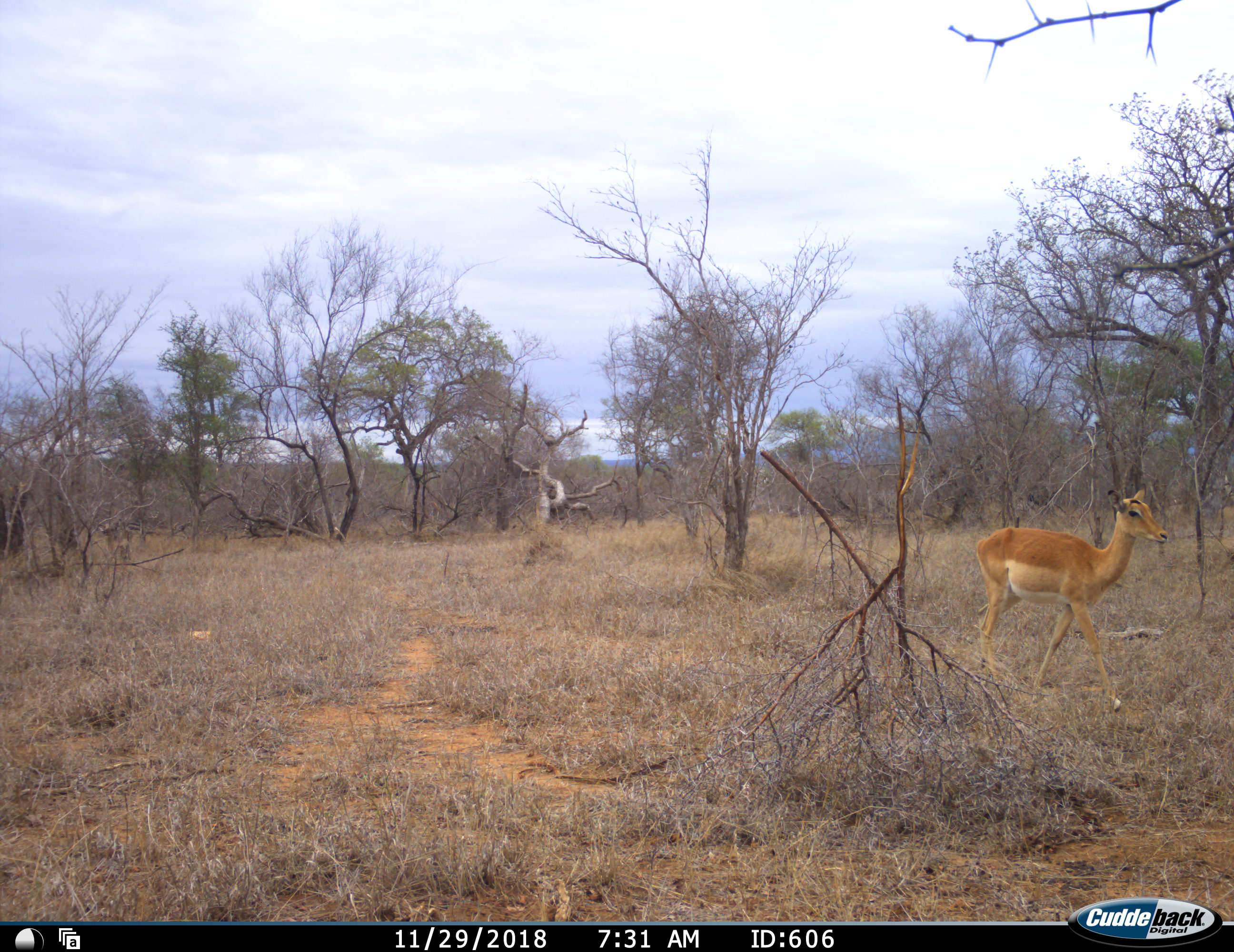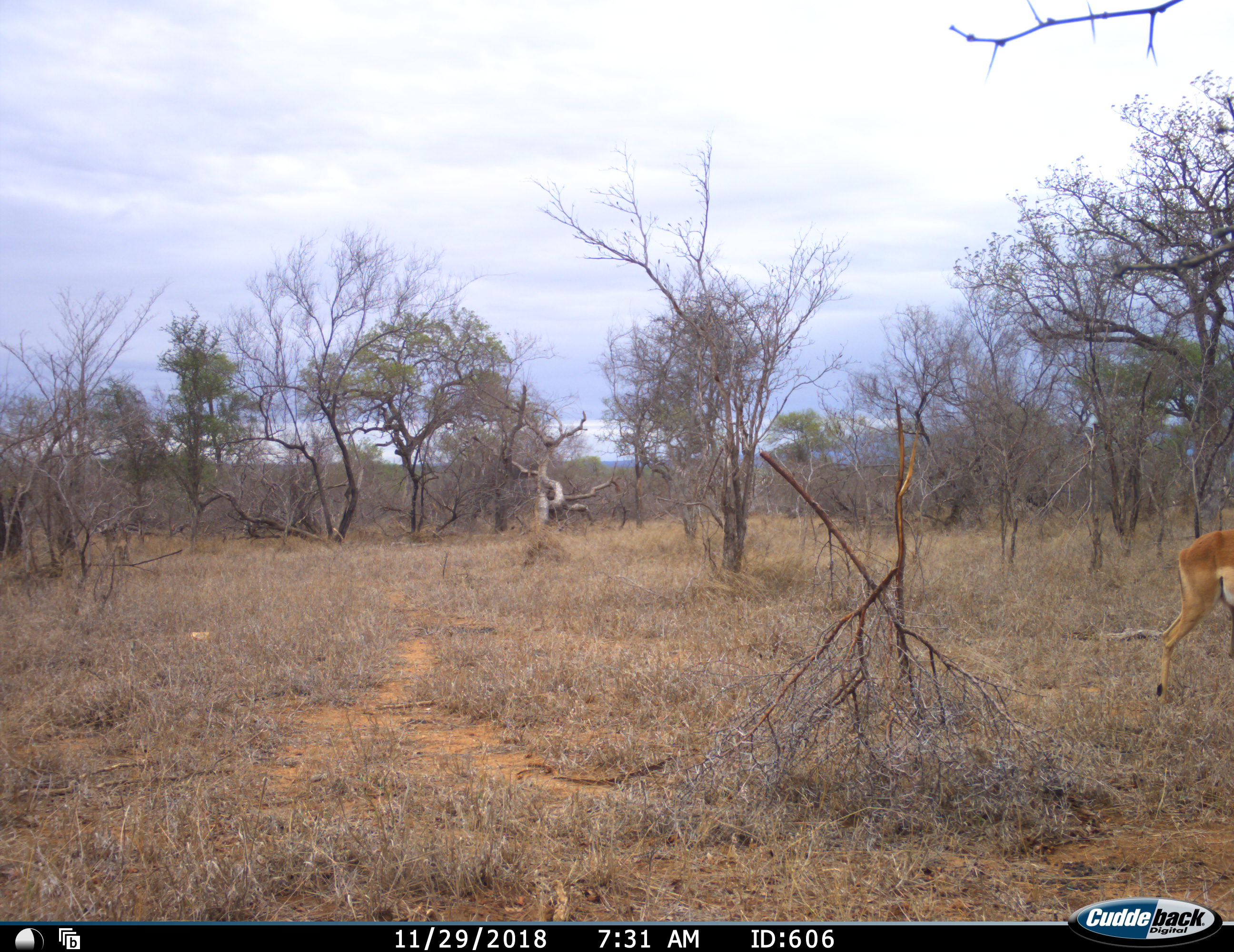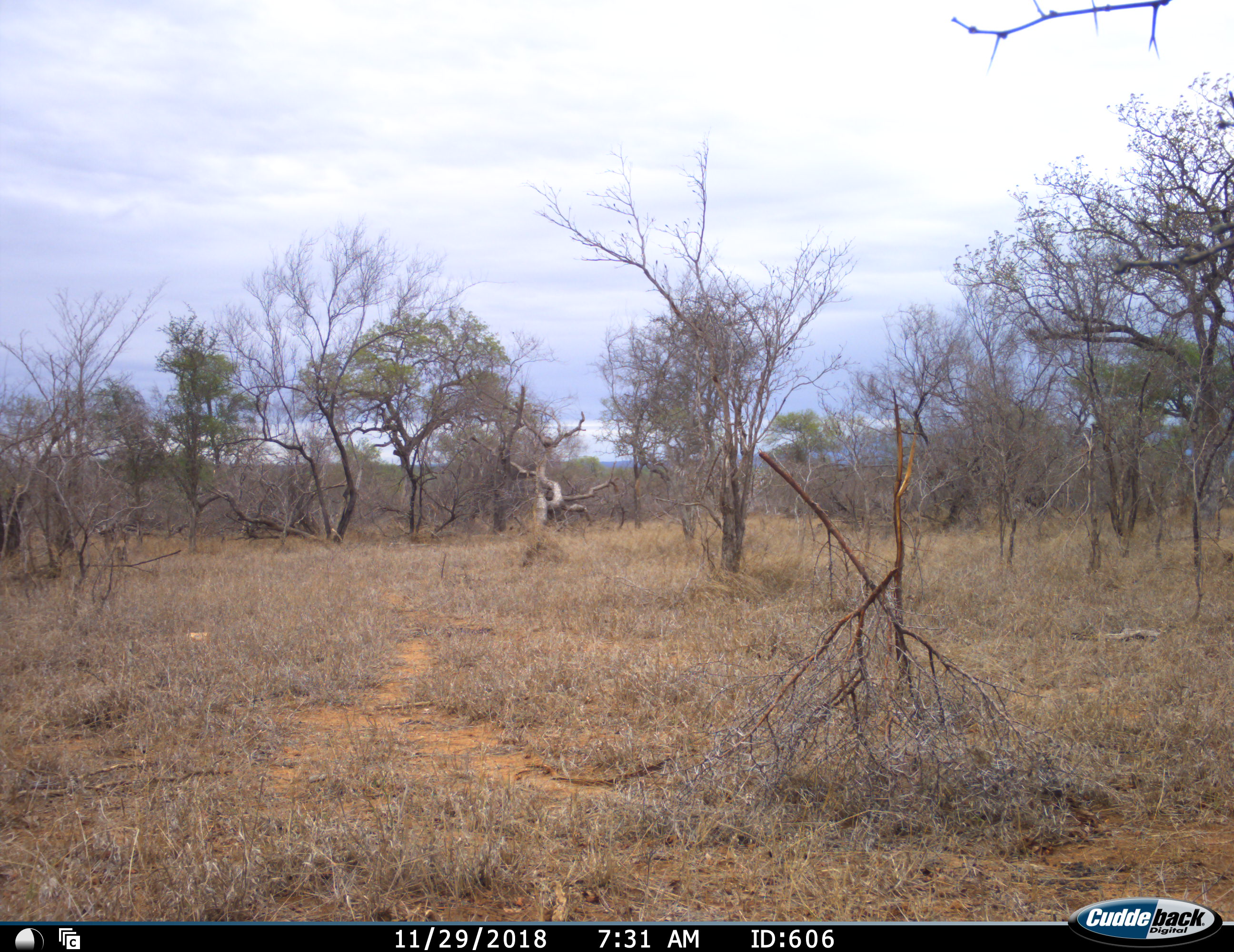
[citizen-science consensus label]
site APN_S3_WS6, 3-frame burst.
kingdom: Animalia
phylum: Chordata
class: Mammalia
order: Artiodactyla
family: Bovidae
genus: Aepyceros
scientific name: Aepyceros melampus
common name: impala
Impala (Aepyceros melampus), count 1. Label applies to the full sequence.